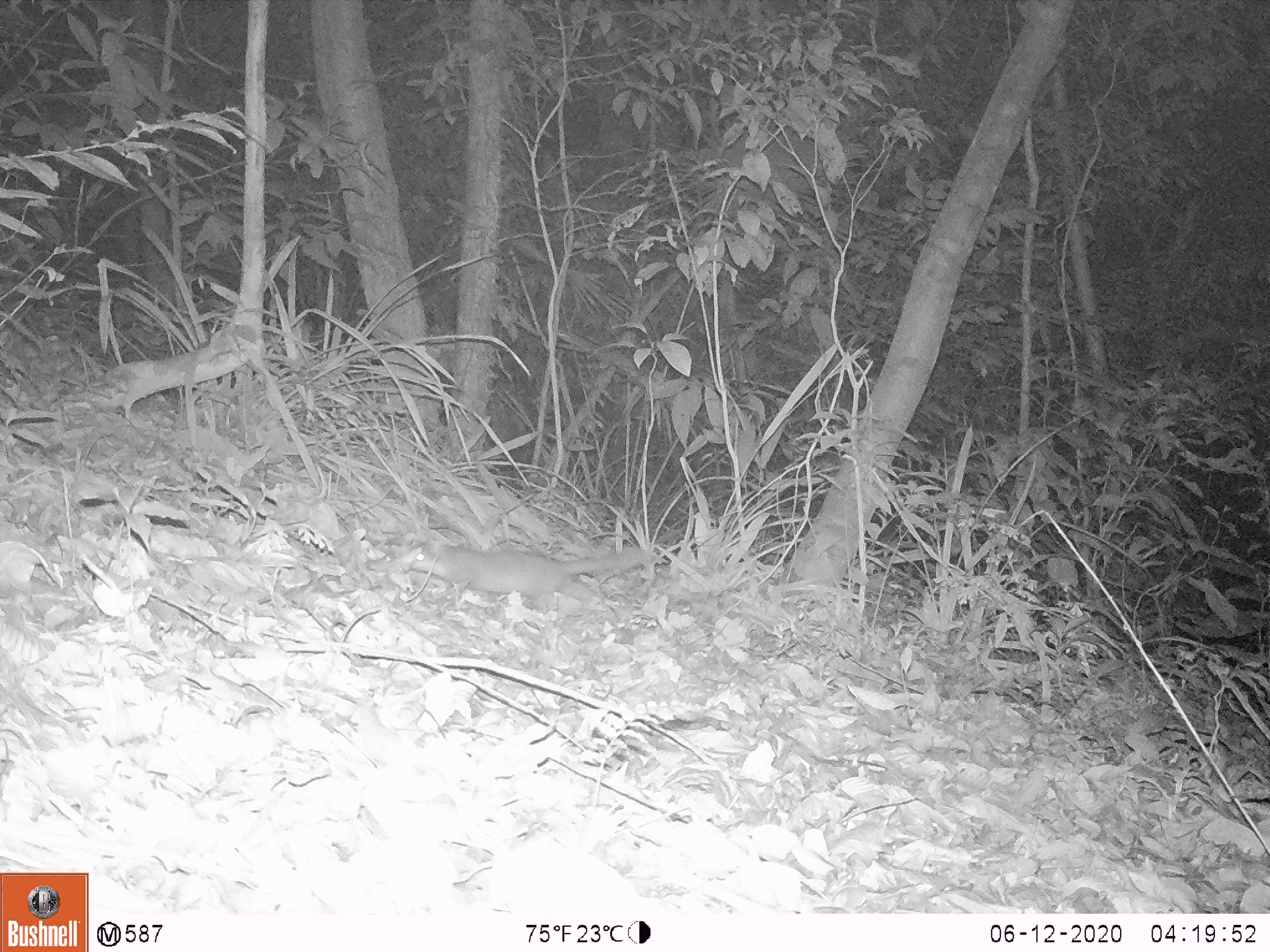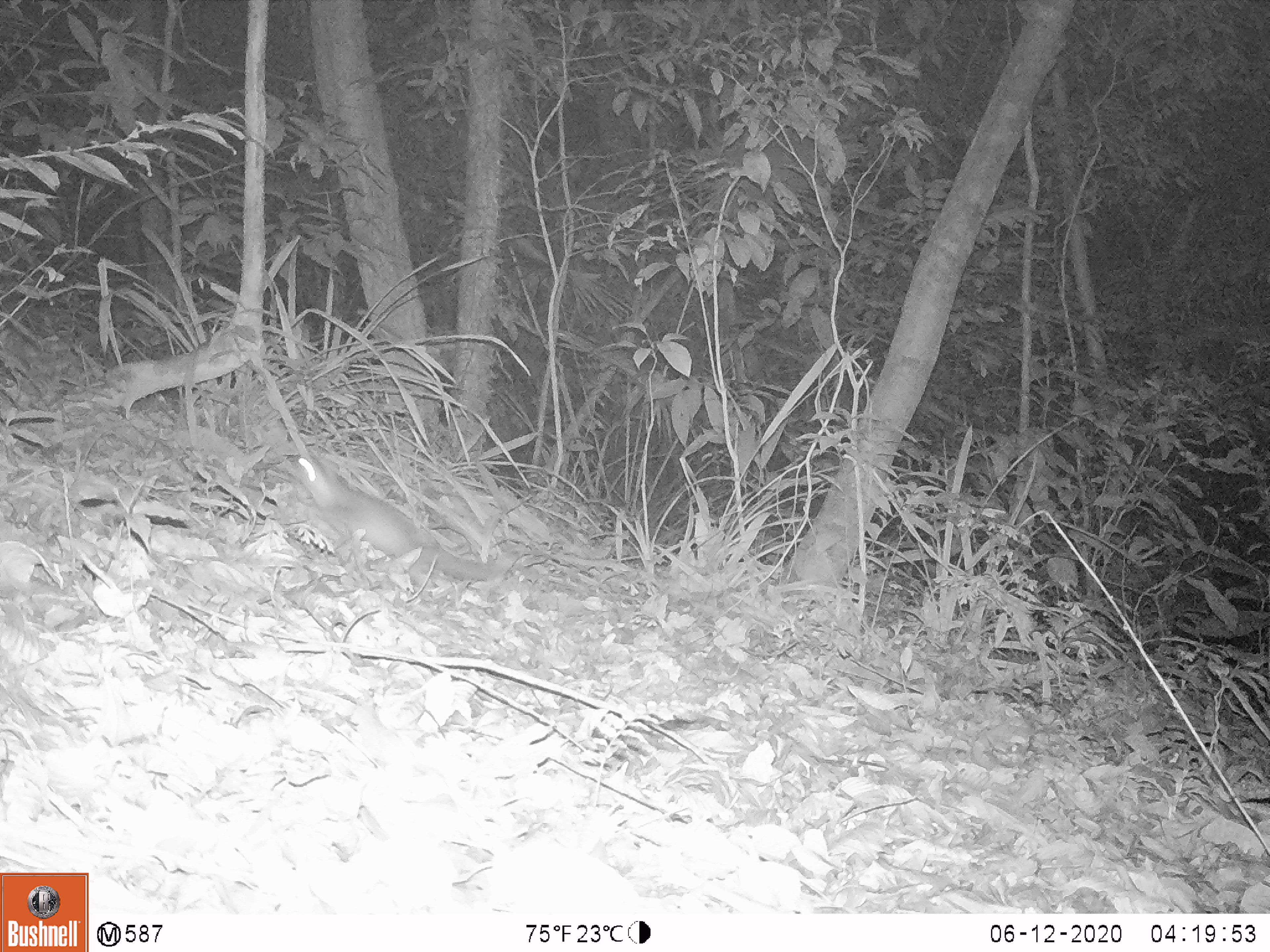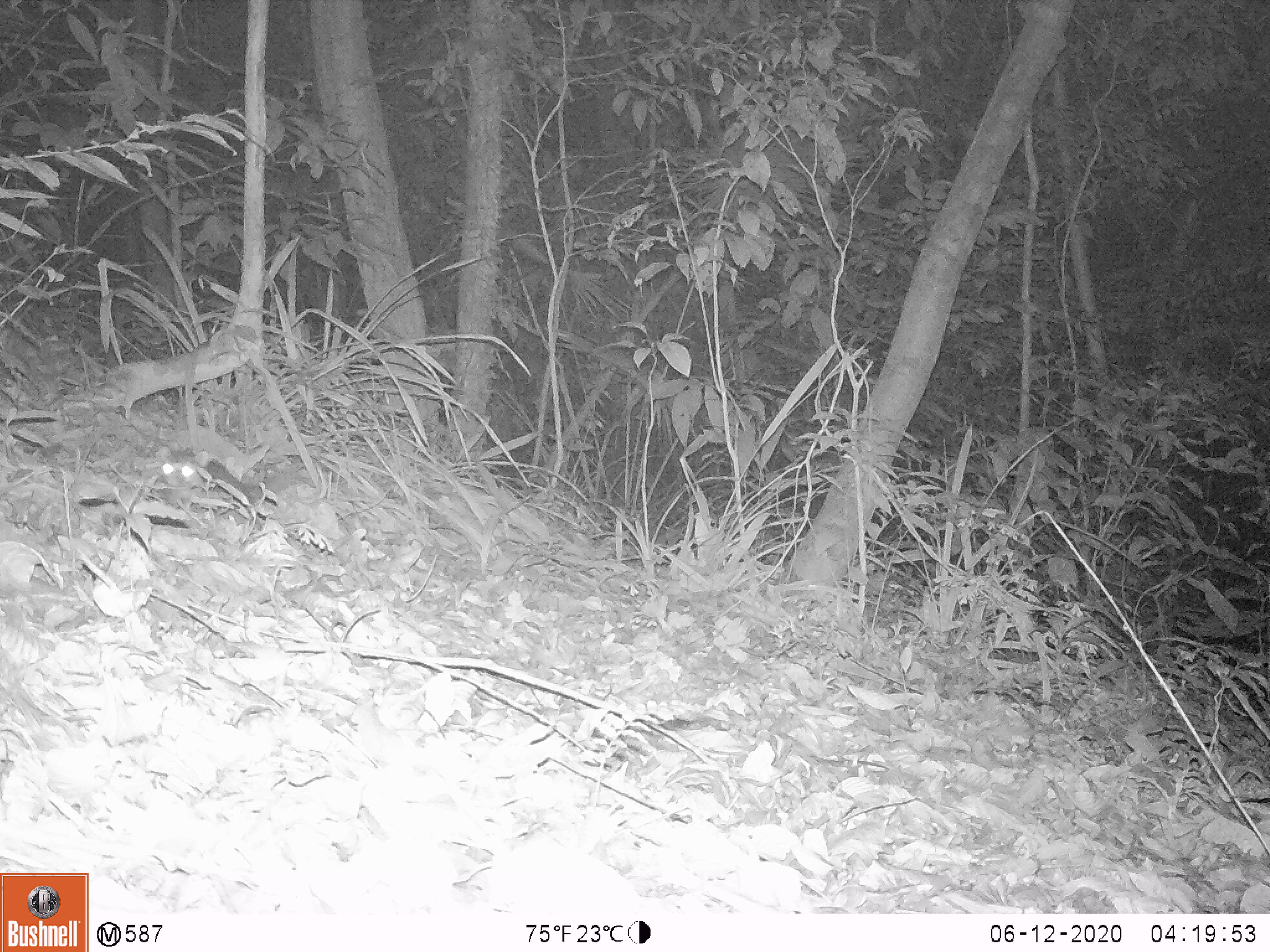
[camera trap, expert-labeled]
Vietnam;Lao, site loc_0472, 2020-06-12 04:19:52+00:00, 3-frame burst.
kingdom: Animalia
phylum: Chordata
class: Mammalia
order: Carnivora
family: Mustelidae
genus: Melogale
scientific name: Melogale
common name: ferret badger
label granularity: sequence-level